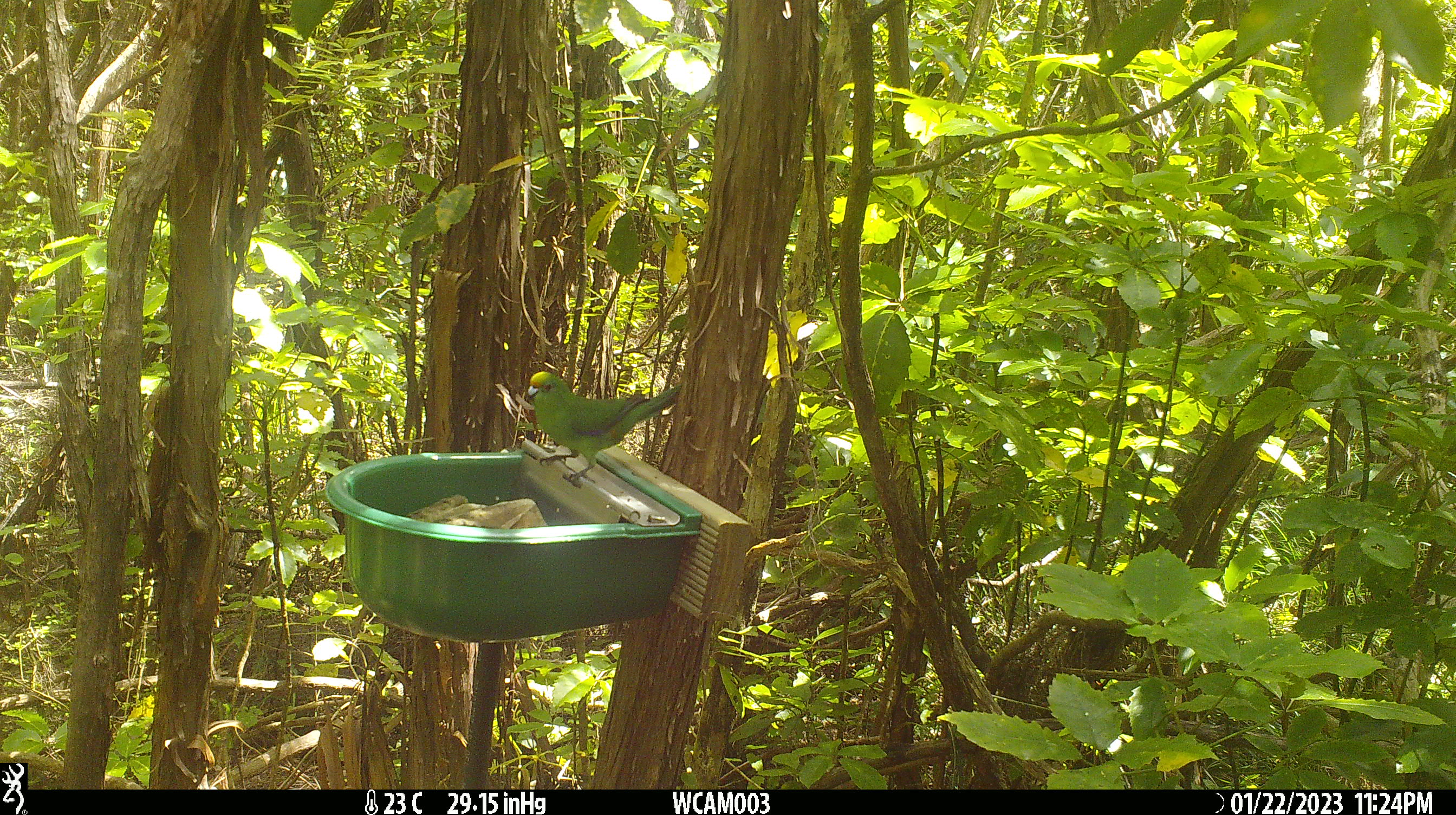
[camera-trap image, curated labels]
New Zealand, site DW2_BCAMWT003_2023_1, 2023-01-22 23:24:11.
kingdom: Animalia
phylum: Chordata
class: Aves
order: Psittaciformes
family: Psittaculidae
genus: Cyanoramphus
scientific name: Cyanoramphus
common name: parakeet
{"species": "parakeet (Cyanoramphus)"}